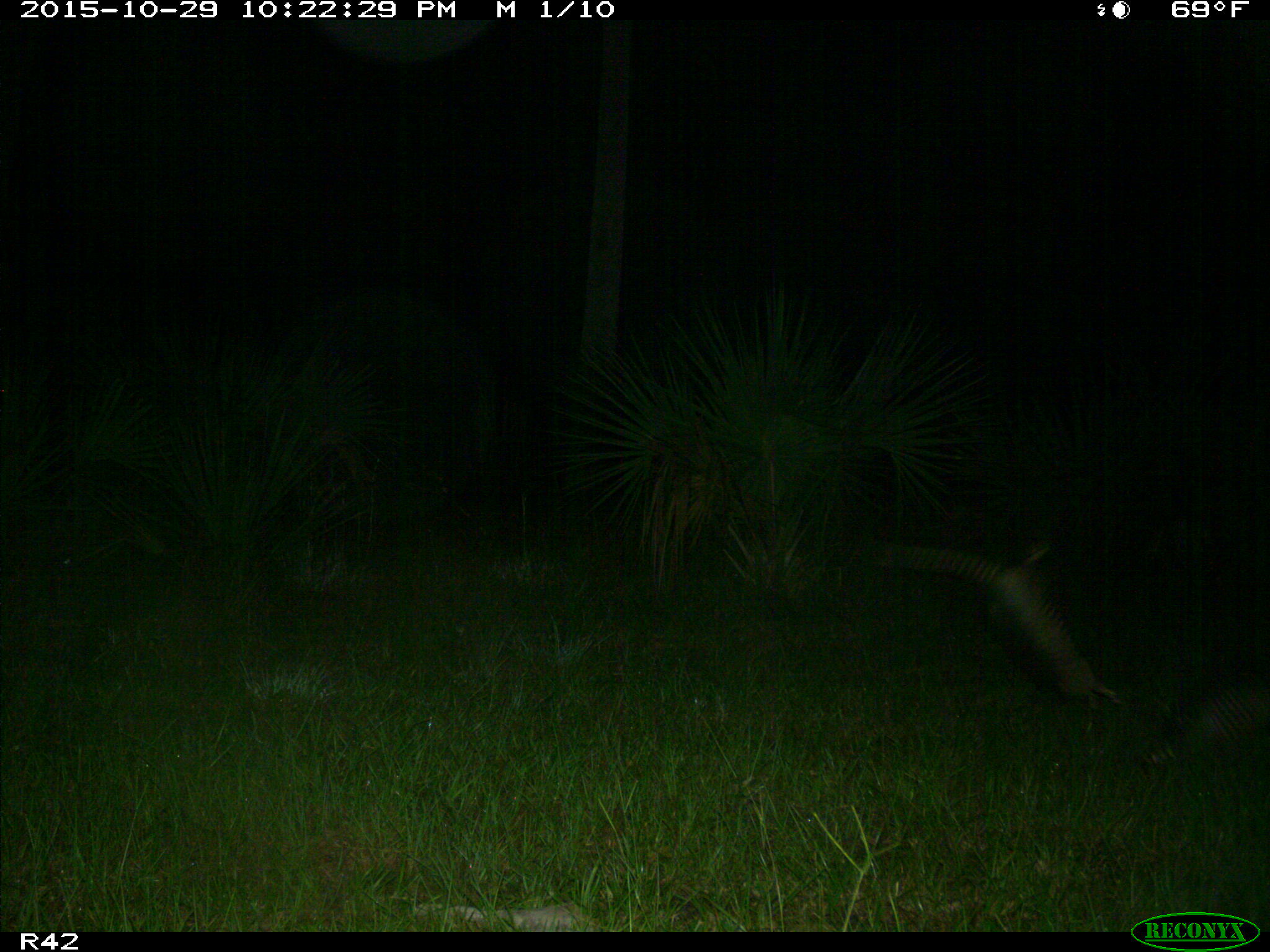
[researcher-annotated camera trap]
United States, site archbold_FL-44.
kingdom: Animalia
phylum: Chordata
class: Mammalia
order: Cingulata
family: Dasypodidae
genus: Dasypus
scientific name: Dasypus novemcinctus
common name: nine-banded armadillo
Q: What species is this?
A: Dasypus novemcinctus (nine-banded armadillo).